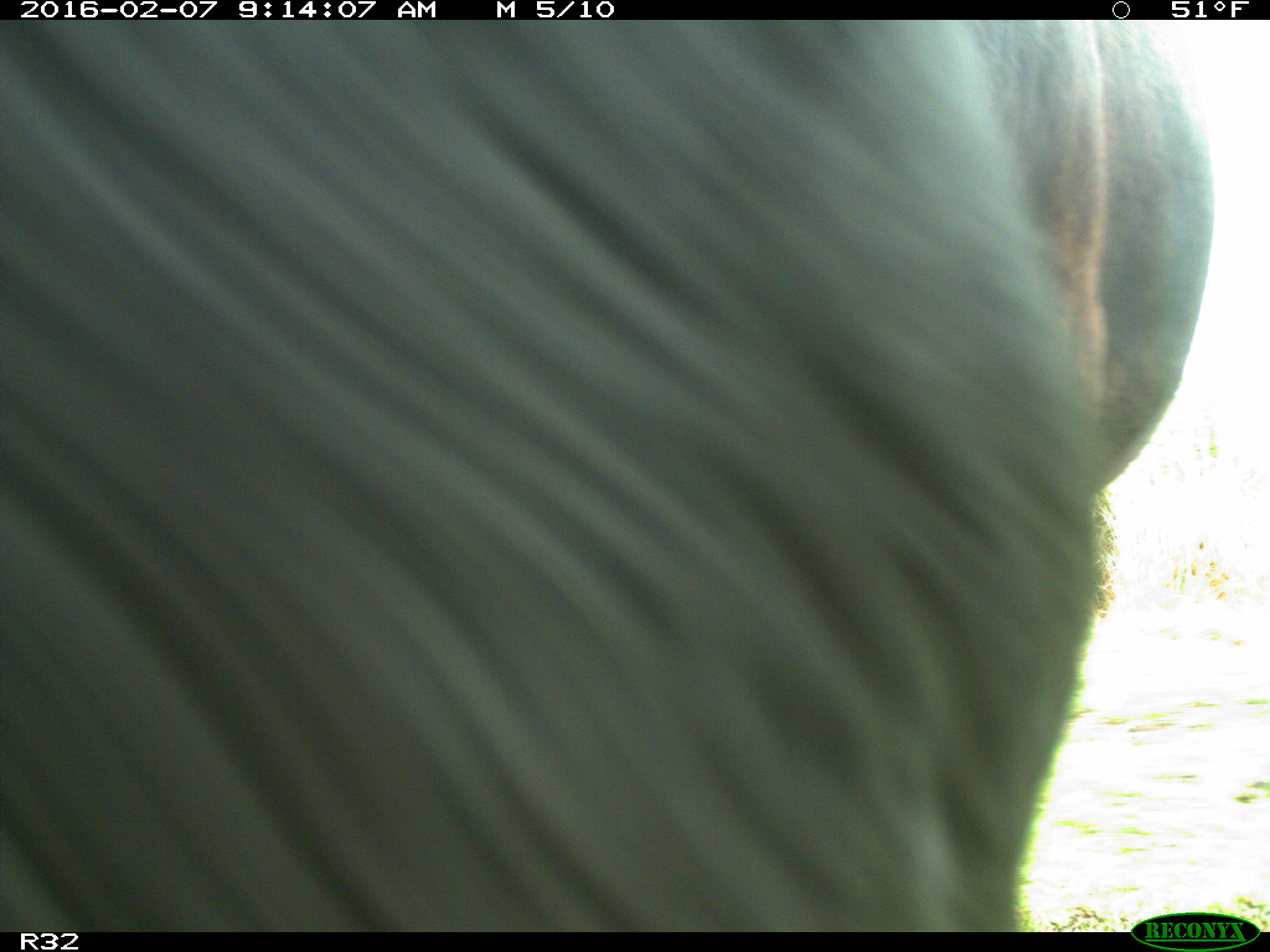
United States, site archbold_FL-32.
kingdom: Animalia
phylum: Chordata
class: Mammalia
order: Artiodactyla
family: Bovidae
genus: Bos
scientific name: Bos taurus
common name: domestic cow